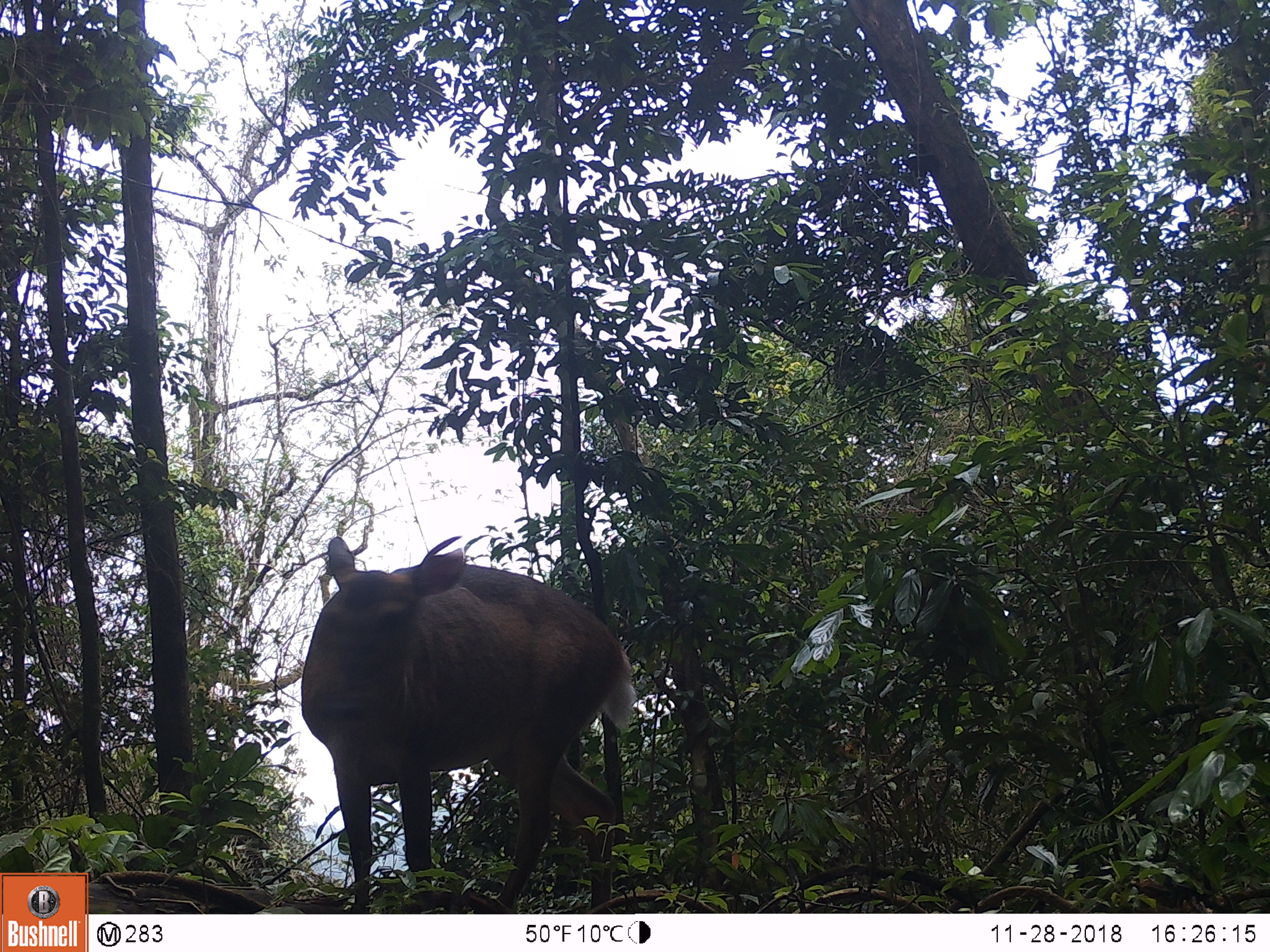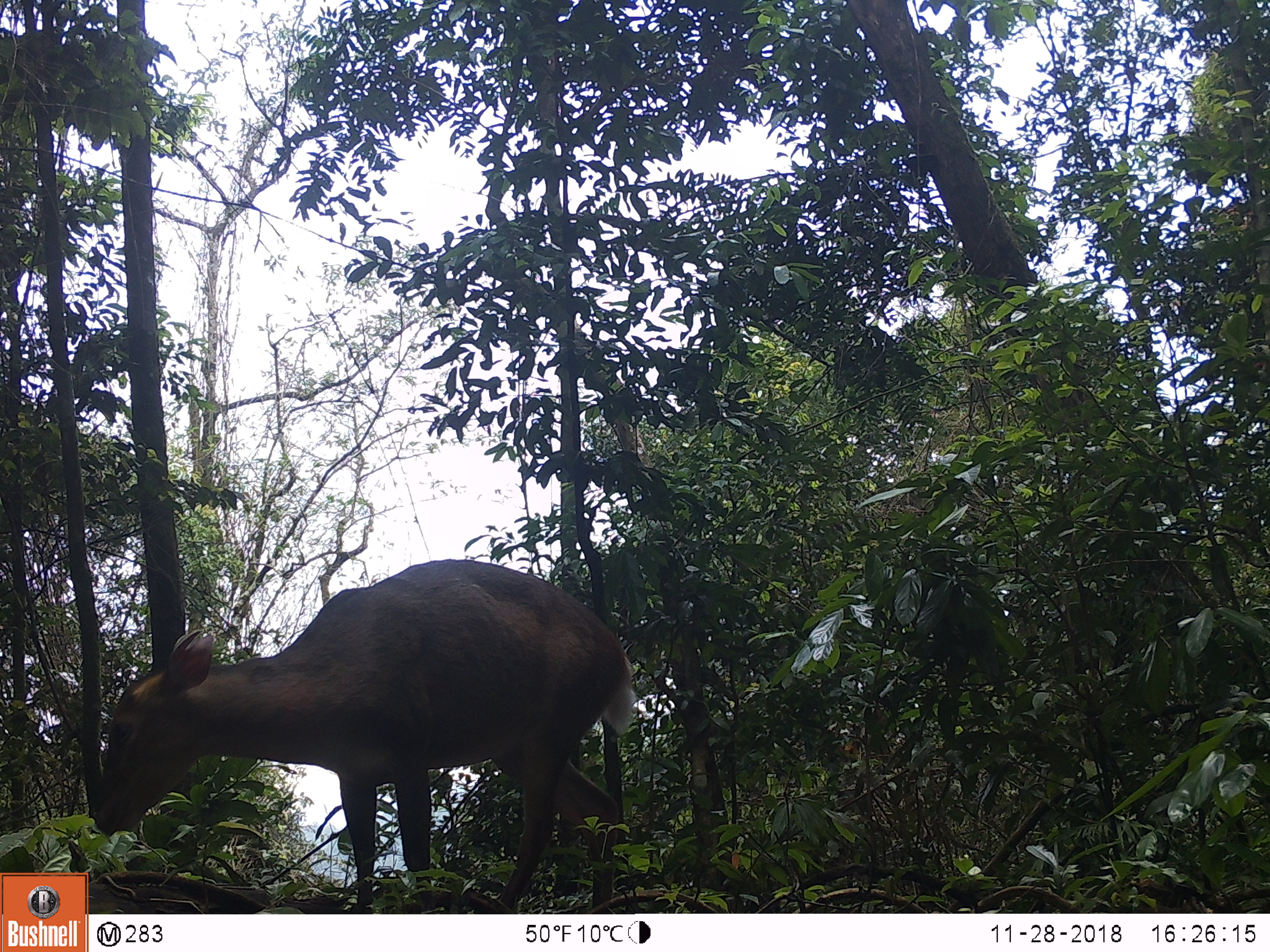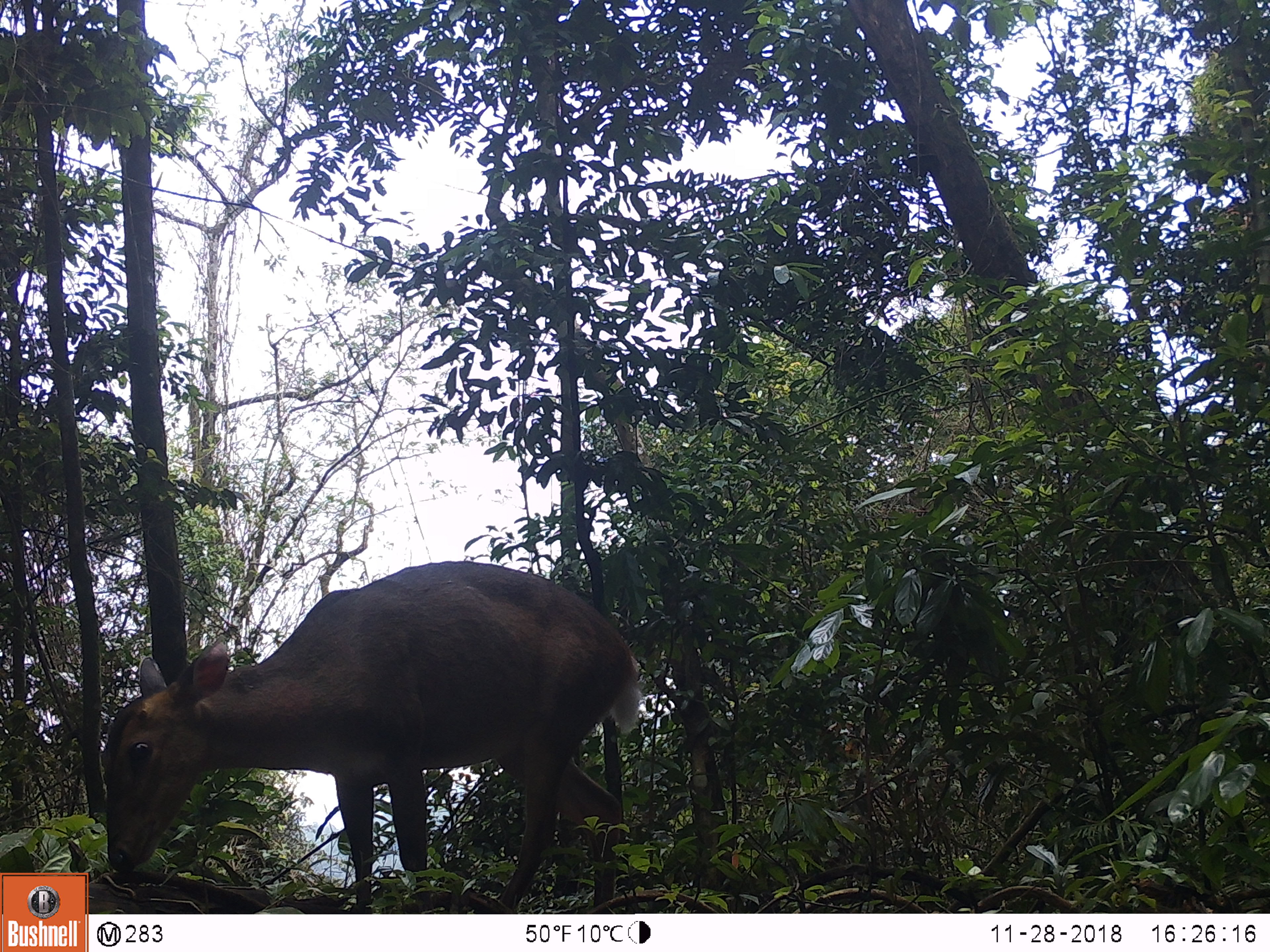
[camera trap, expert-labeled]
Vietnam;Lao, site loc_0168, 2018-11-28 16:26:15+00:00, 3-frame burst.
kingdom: Animalia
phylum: Chordata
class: Mammalia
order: Artiodactyla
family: Cervidae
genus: Muntiacus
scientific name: Muntiacus vuquangensis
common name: large-antlered muntjac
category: large antlered muntjac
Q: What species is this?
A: Large antlered muntjac (large-antlered muntjac) (Muntiacus vuquangensis).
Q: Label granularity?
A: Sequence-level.